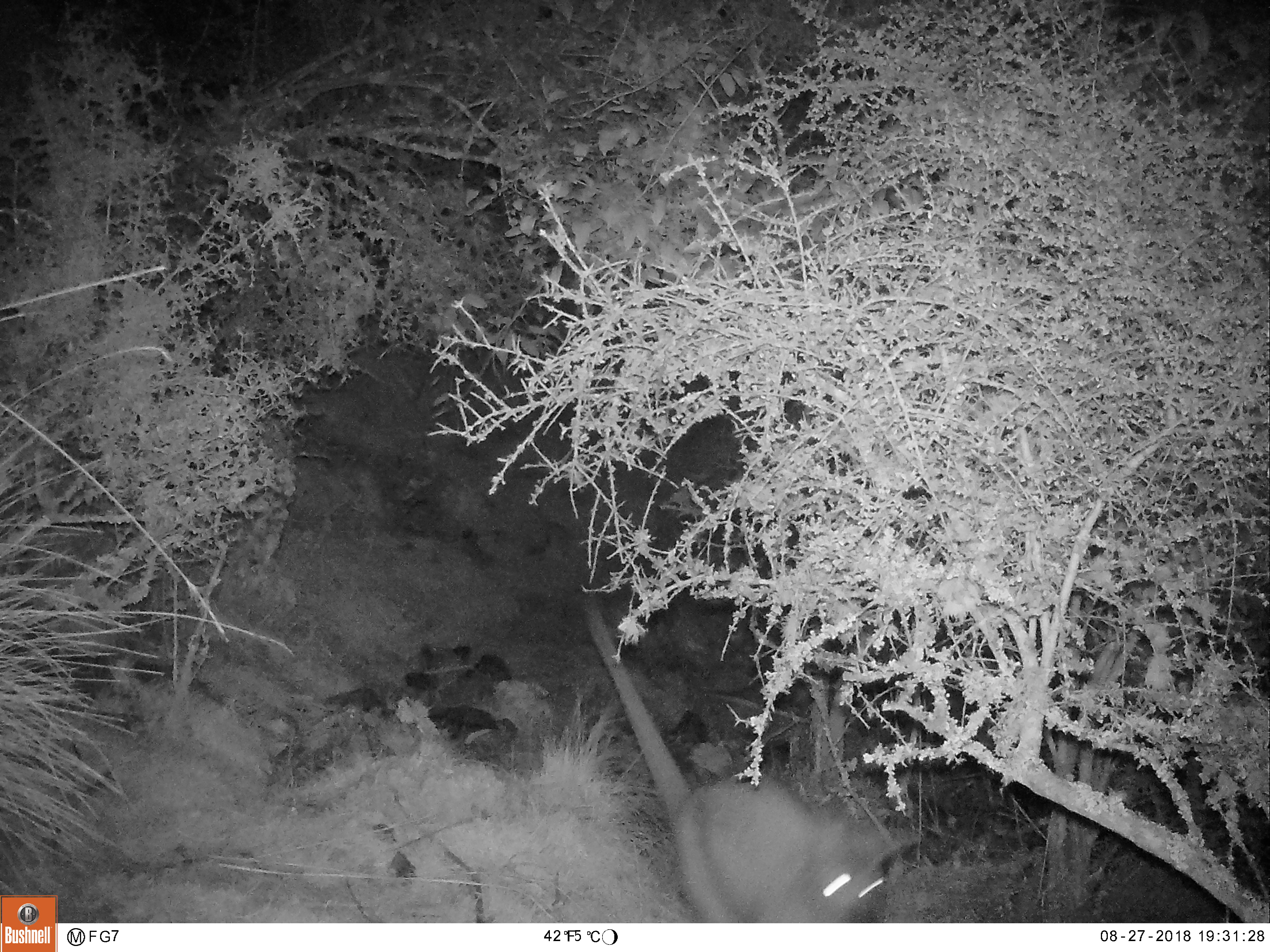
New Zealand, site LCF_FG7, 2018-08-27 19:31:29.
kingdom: Animalia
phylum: Chordata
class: Mammalia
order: Diprotodontia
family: Macropodidae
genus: Notamacropus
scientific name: Notamacropus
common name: wallaby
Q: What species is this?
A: Wallaby (Notamacropus).